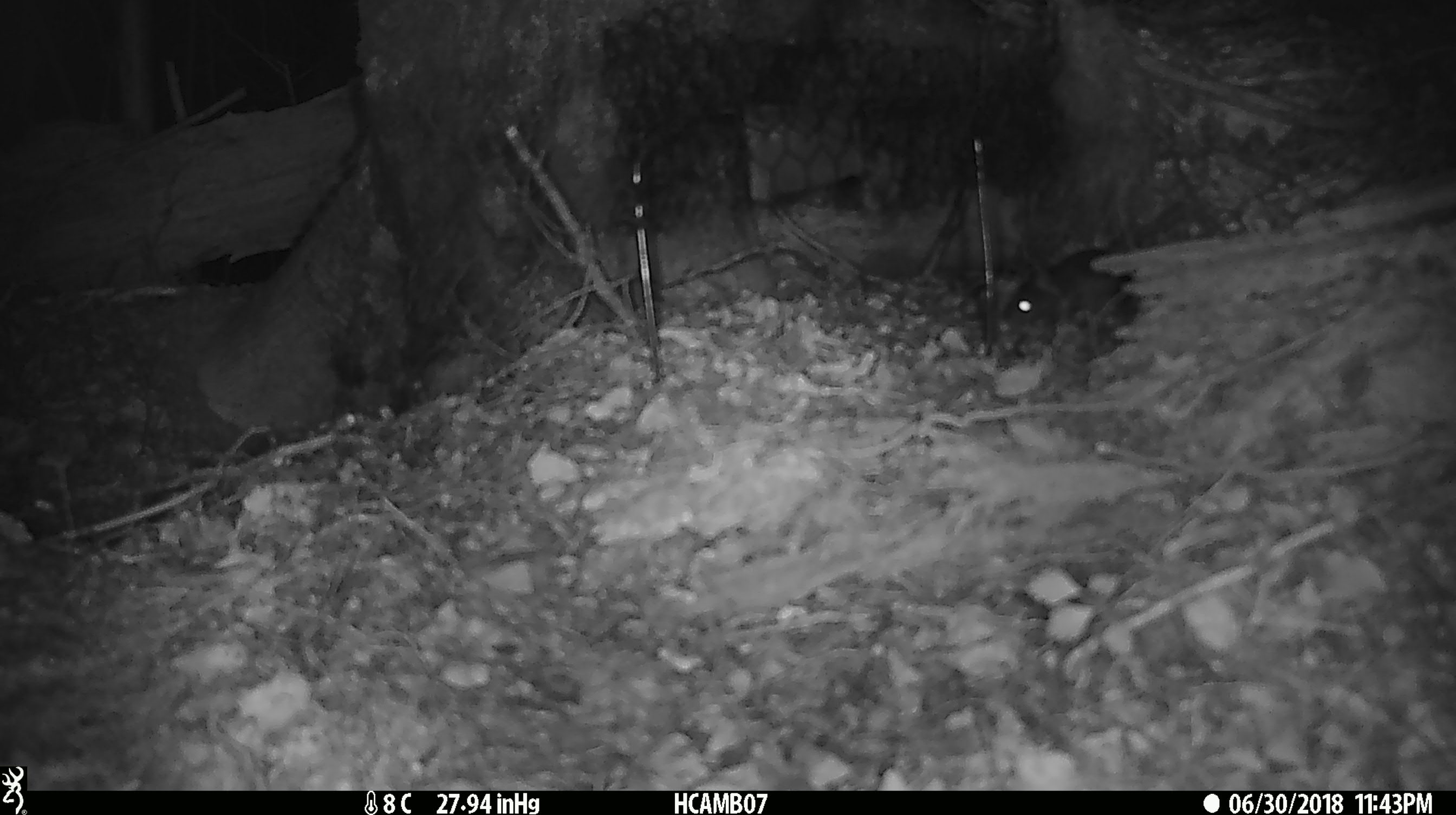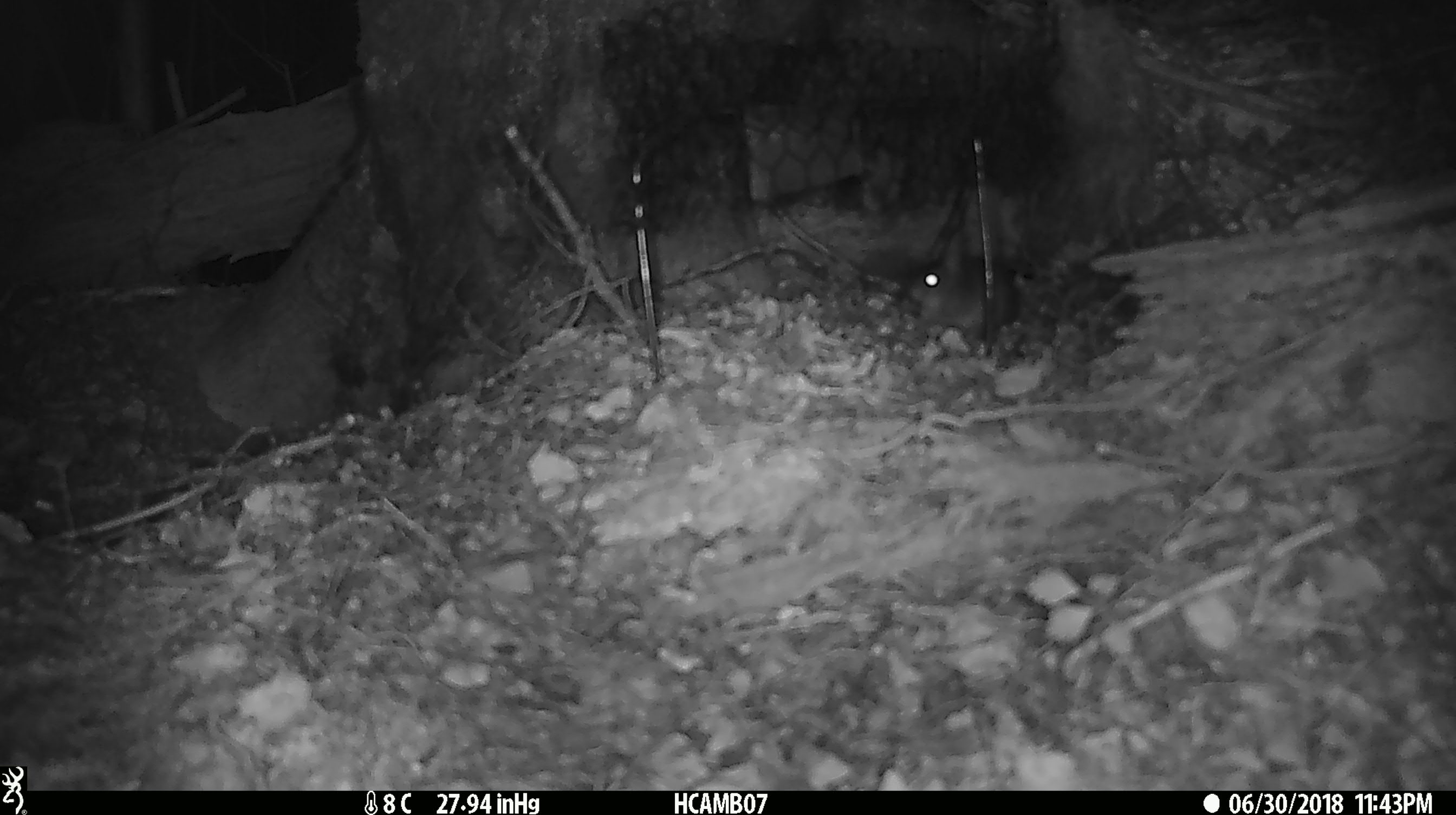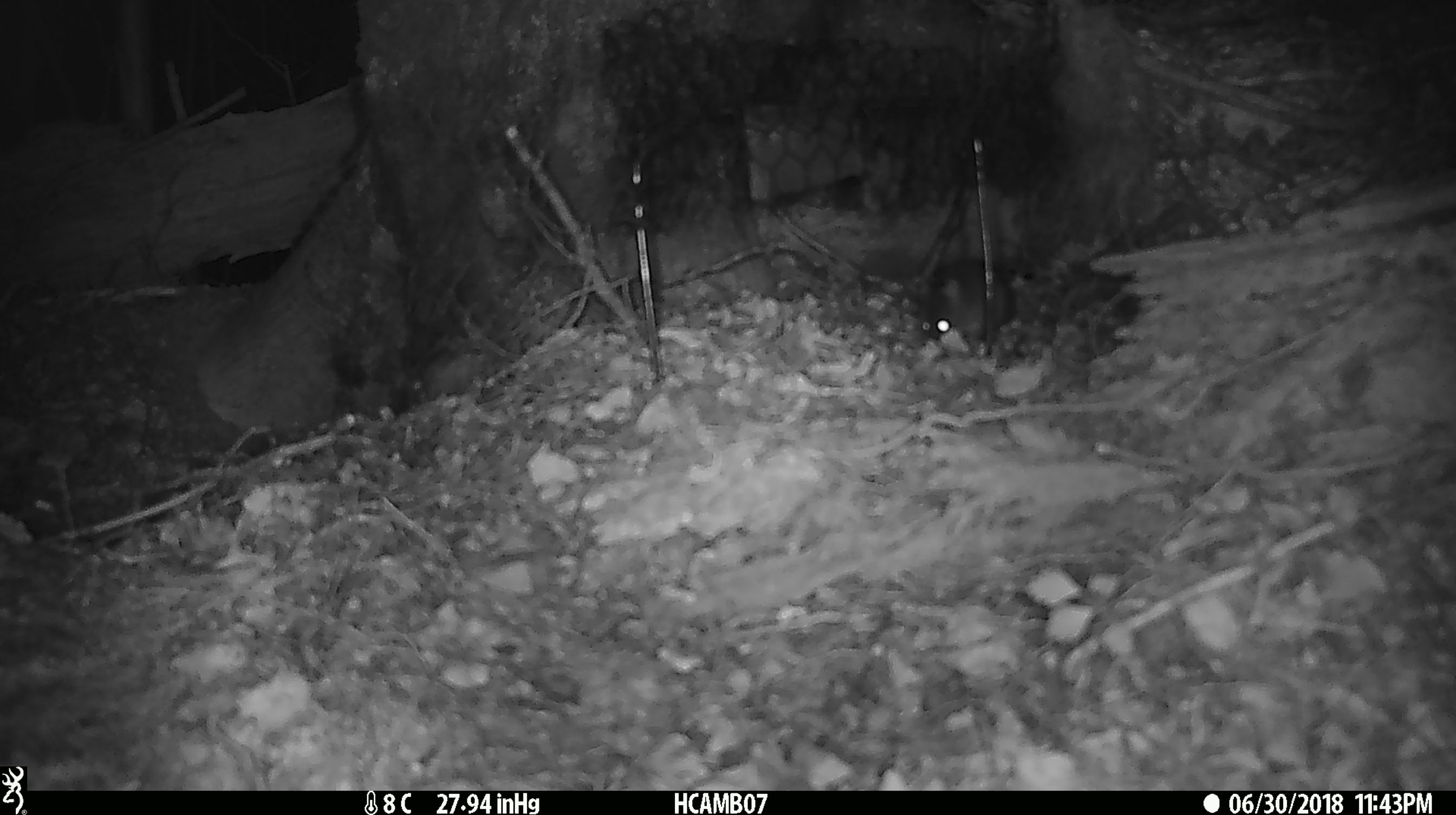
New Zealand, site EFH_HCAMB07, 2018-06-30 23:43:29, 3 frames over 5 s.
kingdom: Animalia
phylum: Chordata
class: Mammalia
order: Rodentia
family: Muridae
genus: Mus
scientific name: Mus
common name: mouse